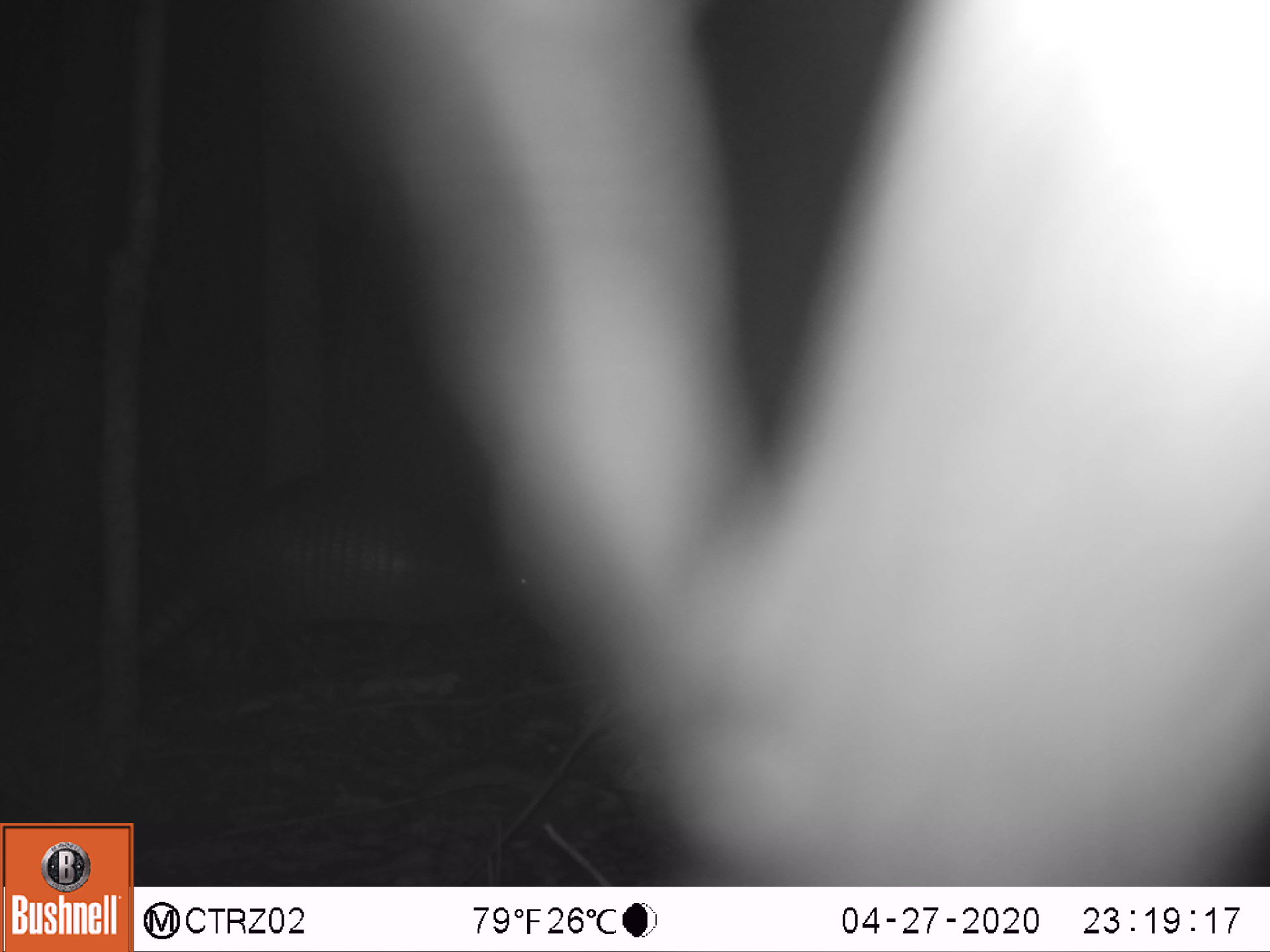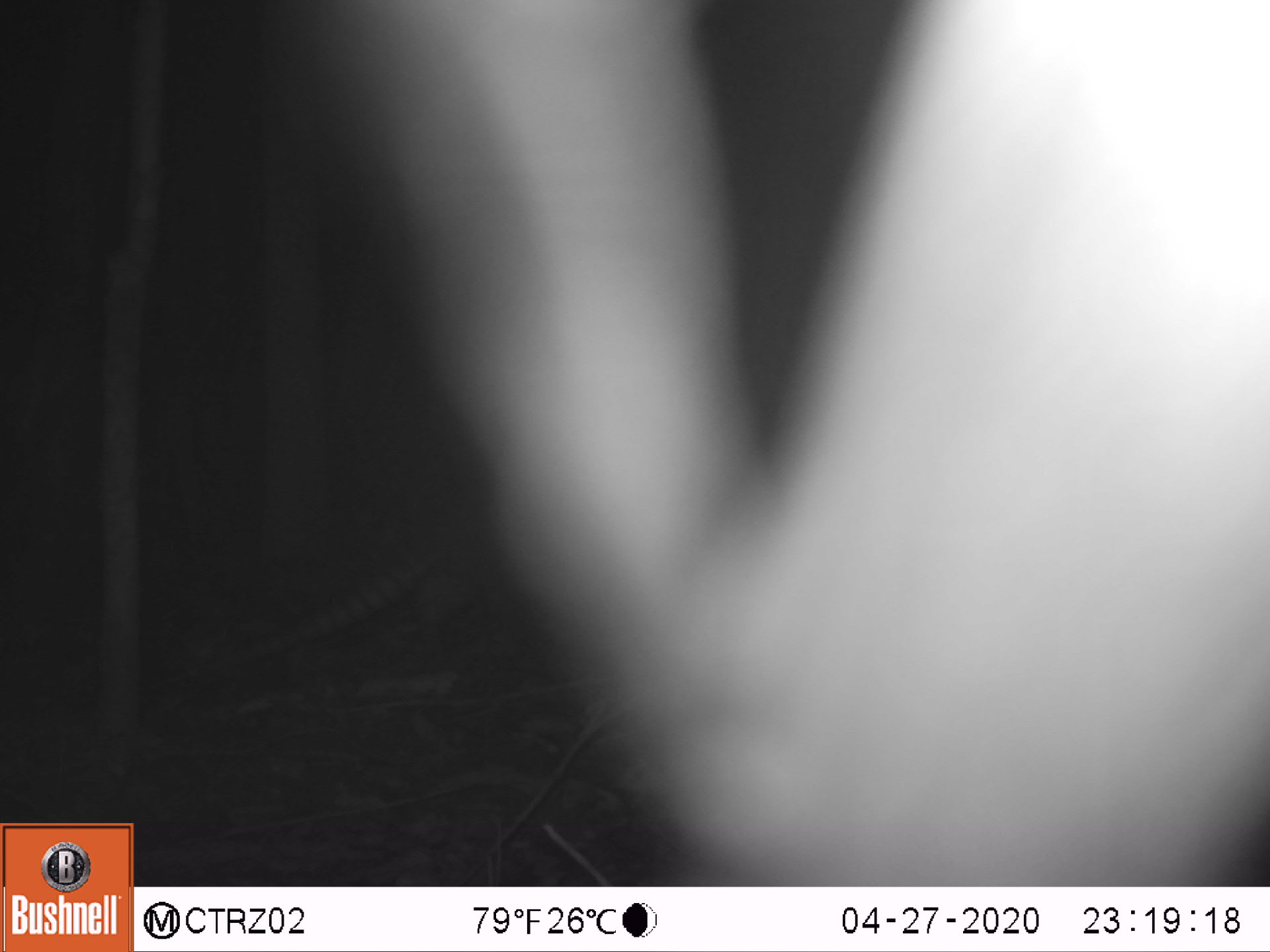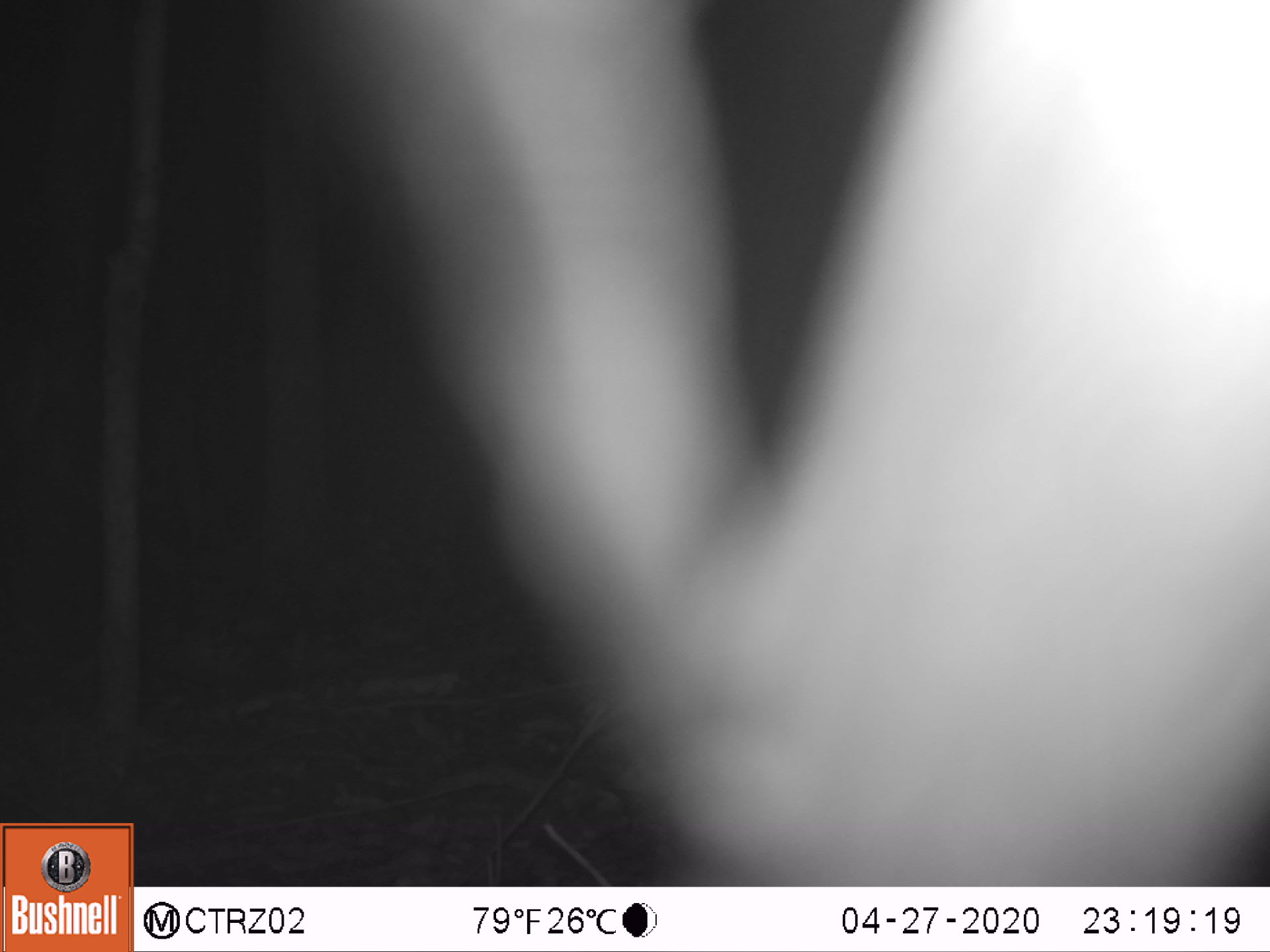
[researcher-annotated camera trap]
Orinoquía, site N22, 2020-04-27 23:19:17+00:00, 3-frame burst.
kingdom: Animalia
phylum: Chordata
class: Mammalia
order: Cingulata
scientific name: Cingulata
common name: armadillo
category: unknown armadillo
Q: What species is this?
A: Unknown armadillo (armadillo) (Cingulata).